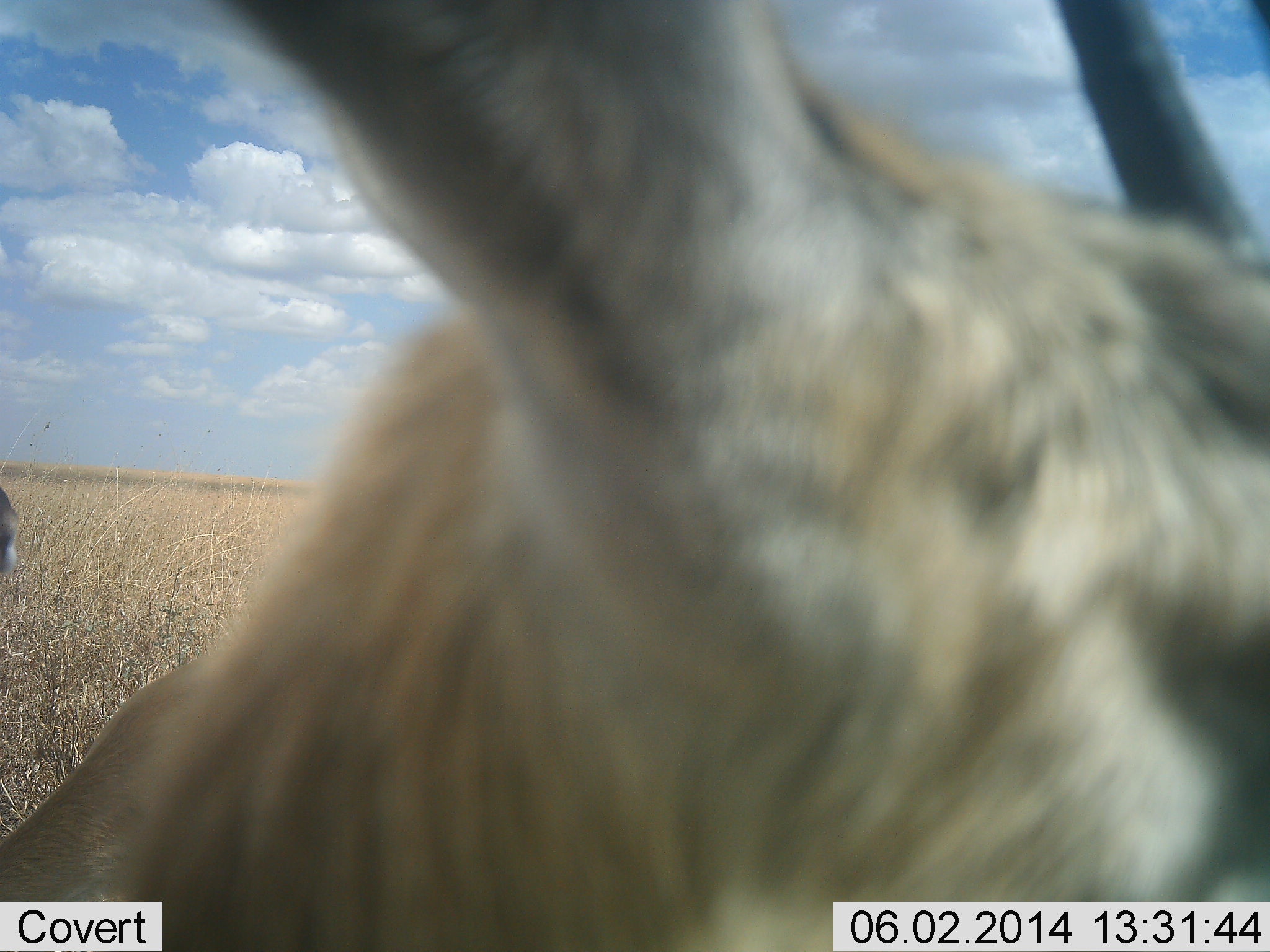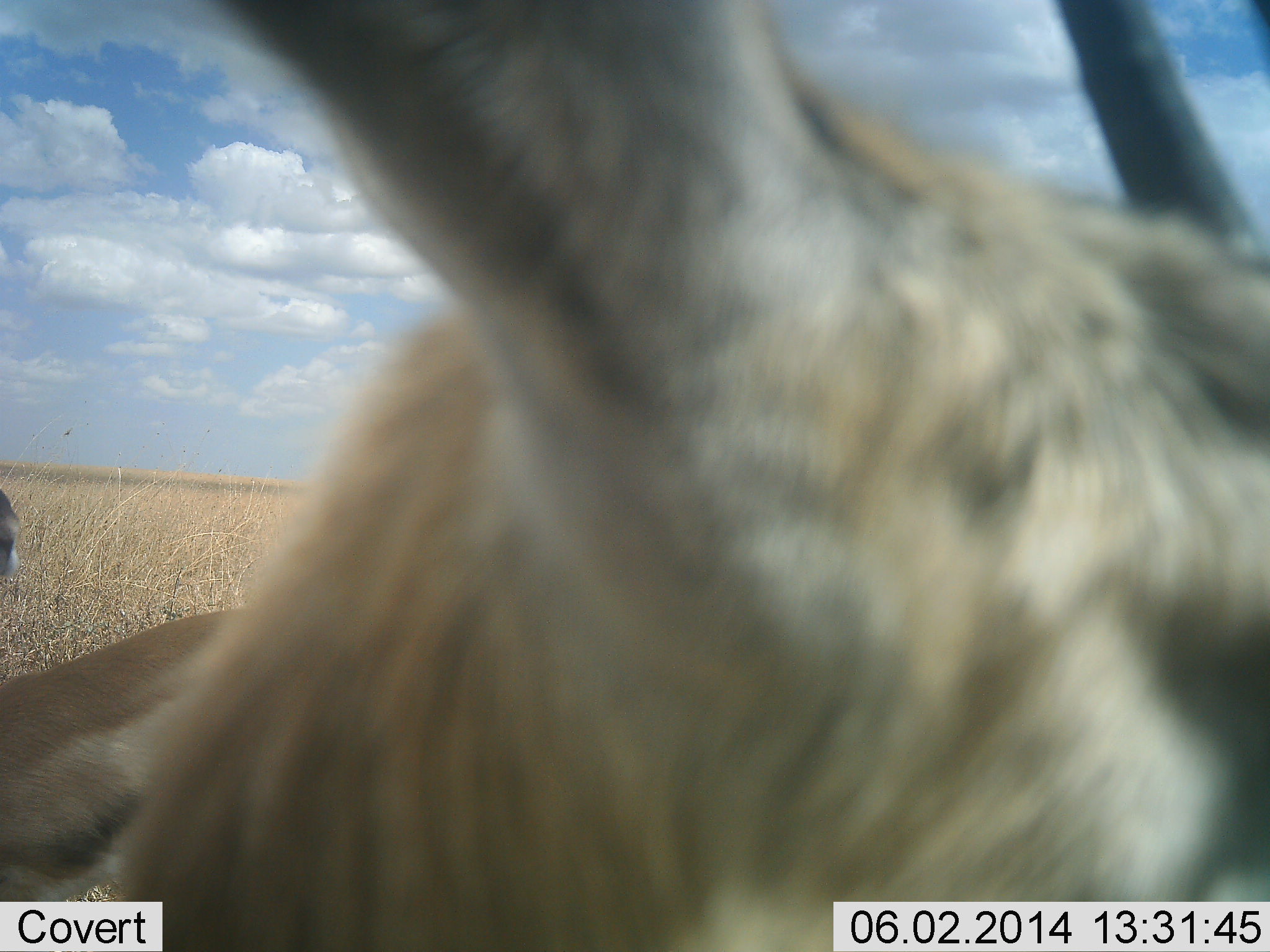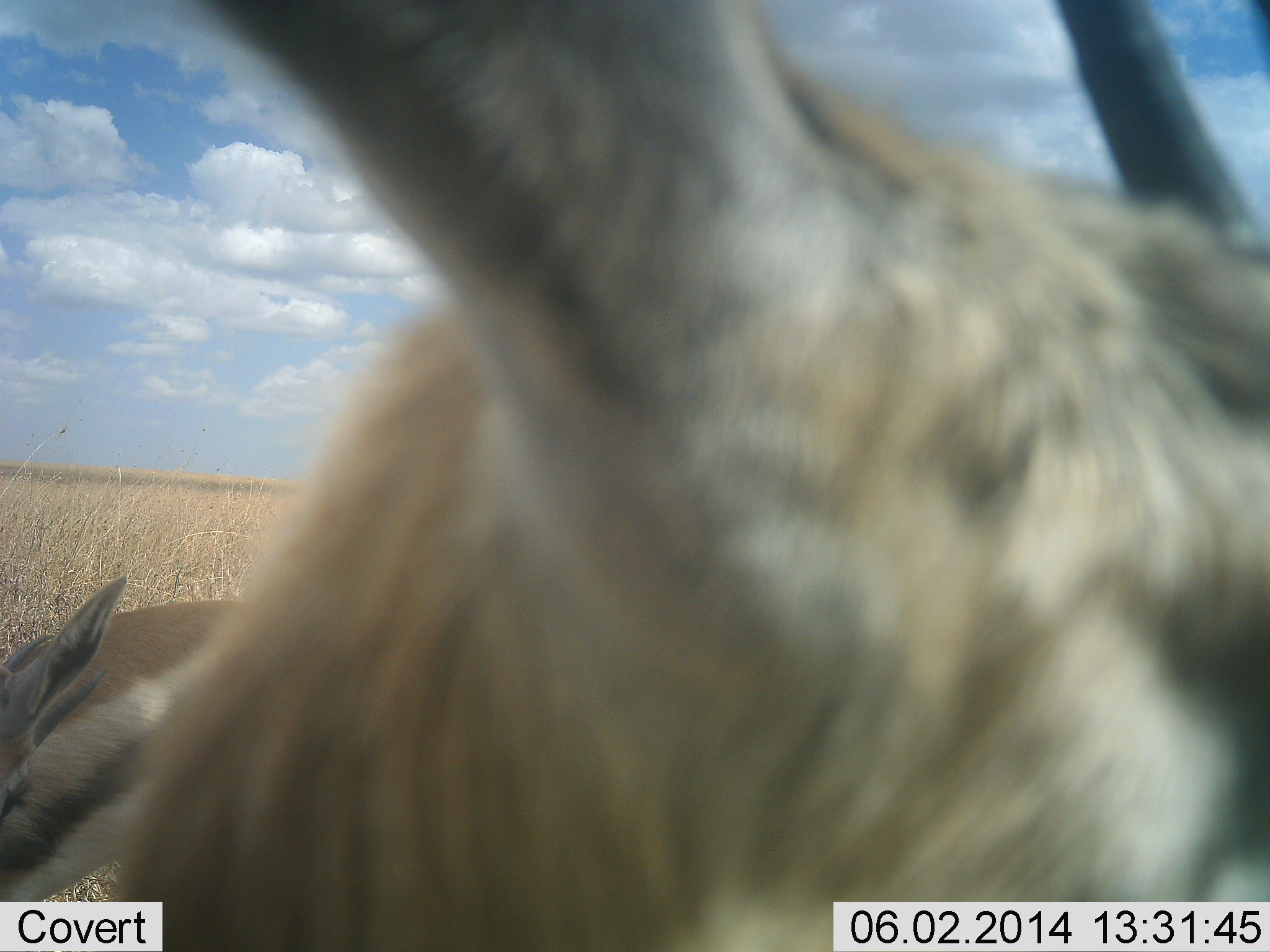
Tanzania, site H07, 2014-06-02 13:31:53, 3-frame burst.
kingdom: Animalia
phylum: Chordata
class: Mammalia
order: Artiodactyla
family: Bovidae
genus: Eudorcas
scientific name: Eudorcas thomsonii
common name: thomson's gazelle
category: gazellethomsons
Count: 3.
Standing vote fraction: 90%.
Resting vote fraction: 0%.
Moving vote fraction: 20%.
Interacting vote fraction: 0%.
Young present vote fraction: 0%.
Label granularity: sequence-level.